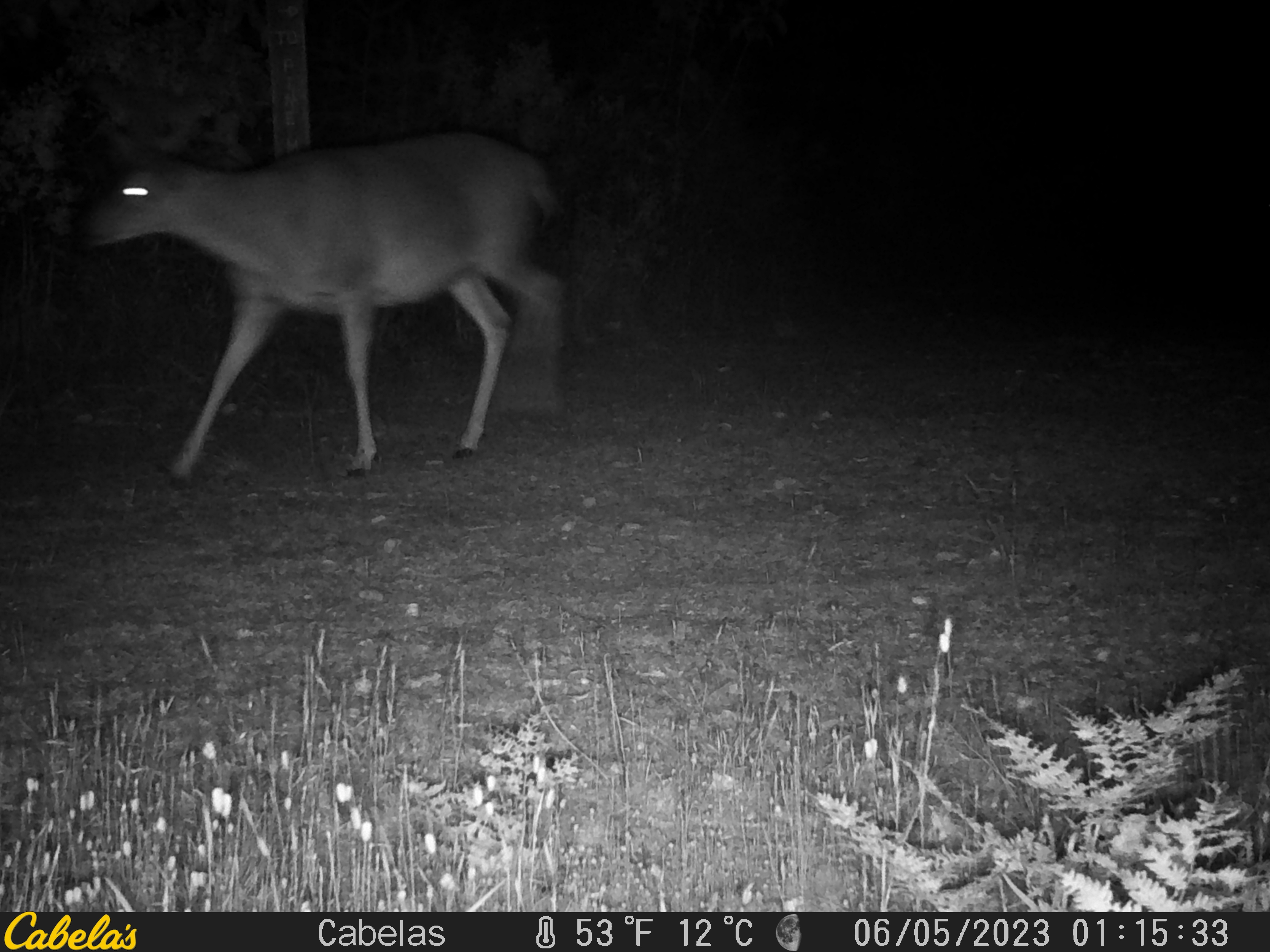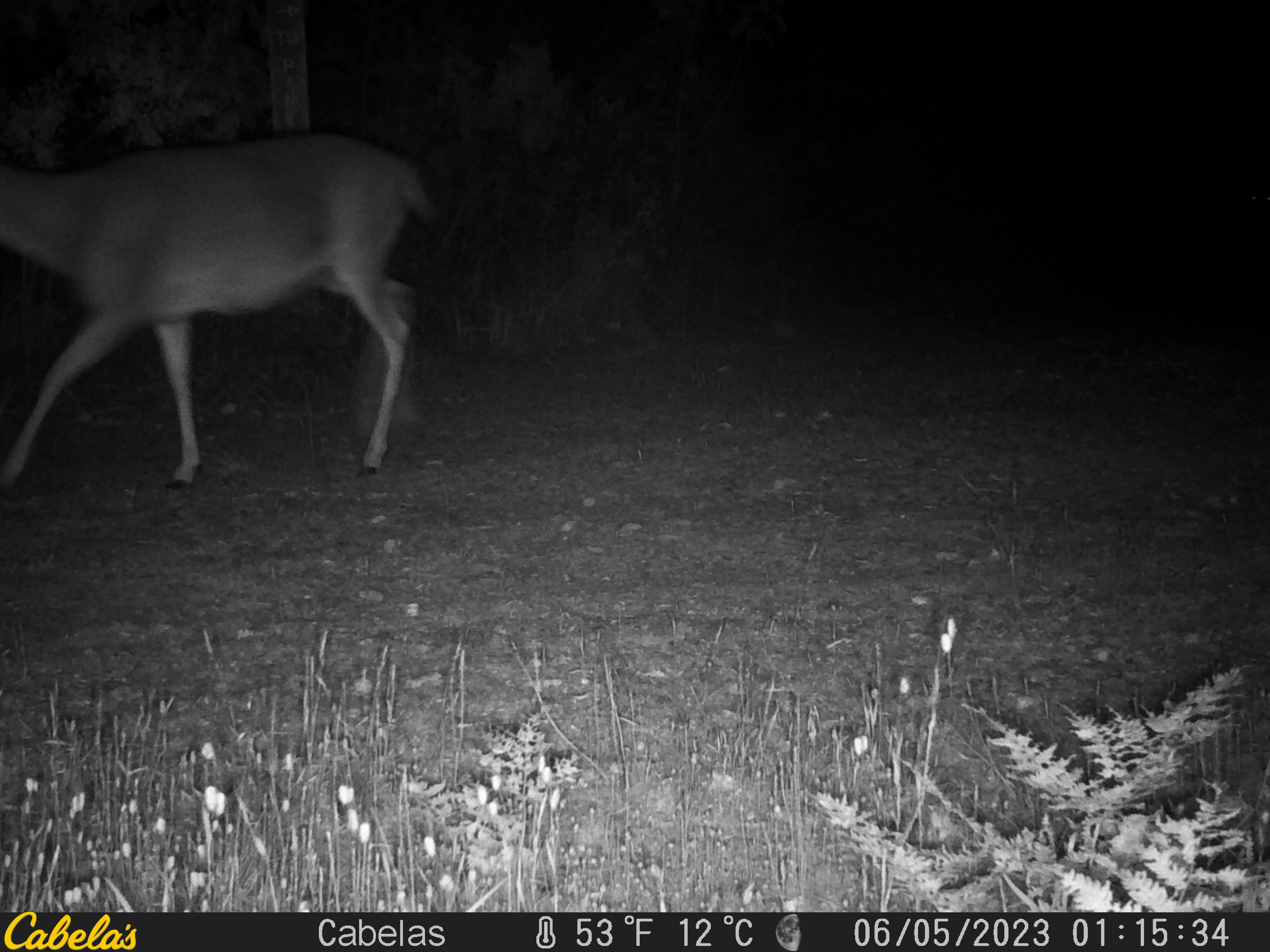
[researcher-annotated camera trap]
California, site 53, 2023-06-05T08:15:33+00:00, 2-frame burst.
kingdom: Animalia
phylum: Chordata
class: Mammalia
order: Artiodactyla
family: Cervidae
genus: Odocoileus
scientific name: Odocoileus hemionus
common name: mule deer